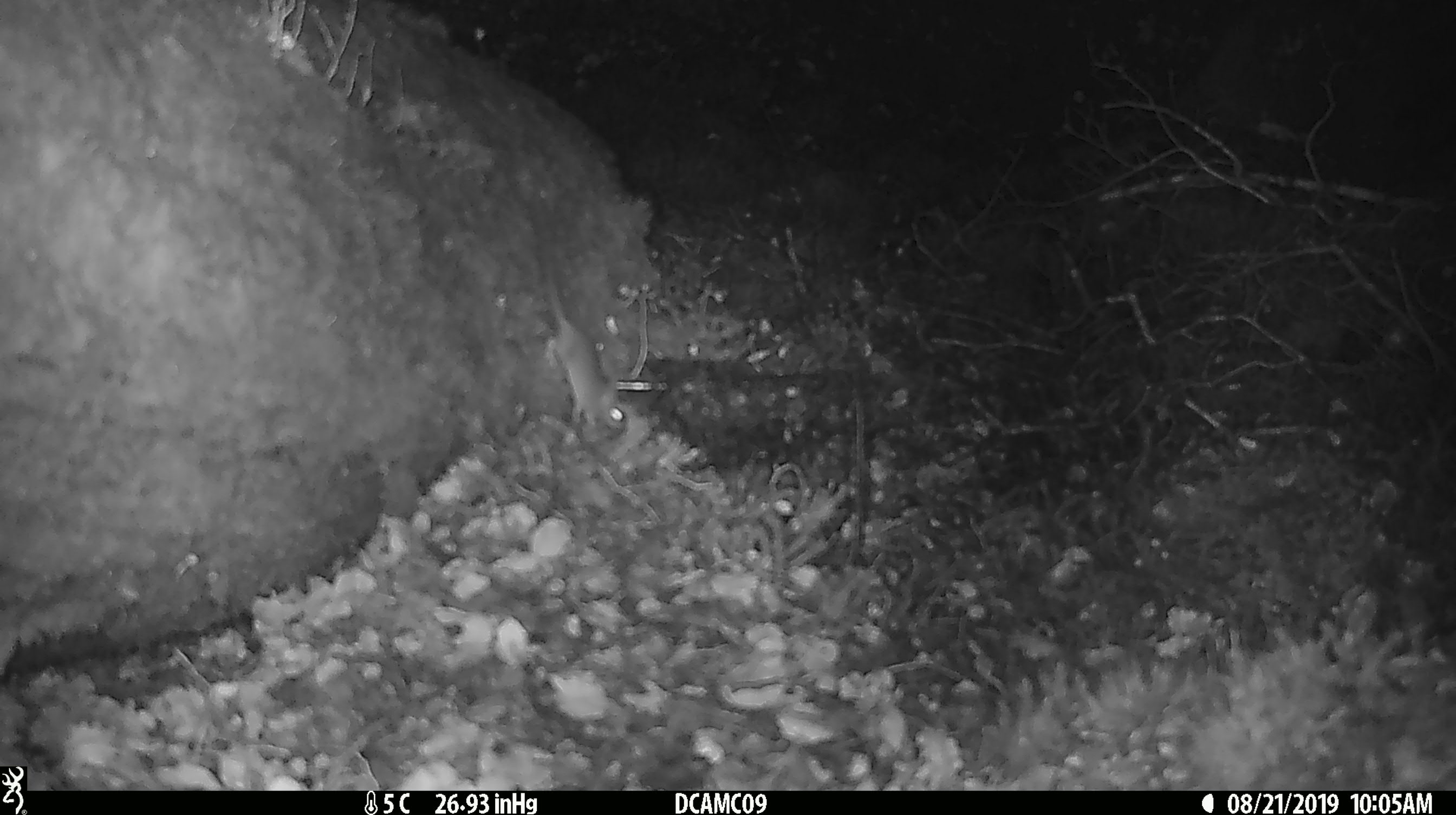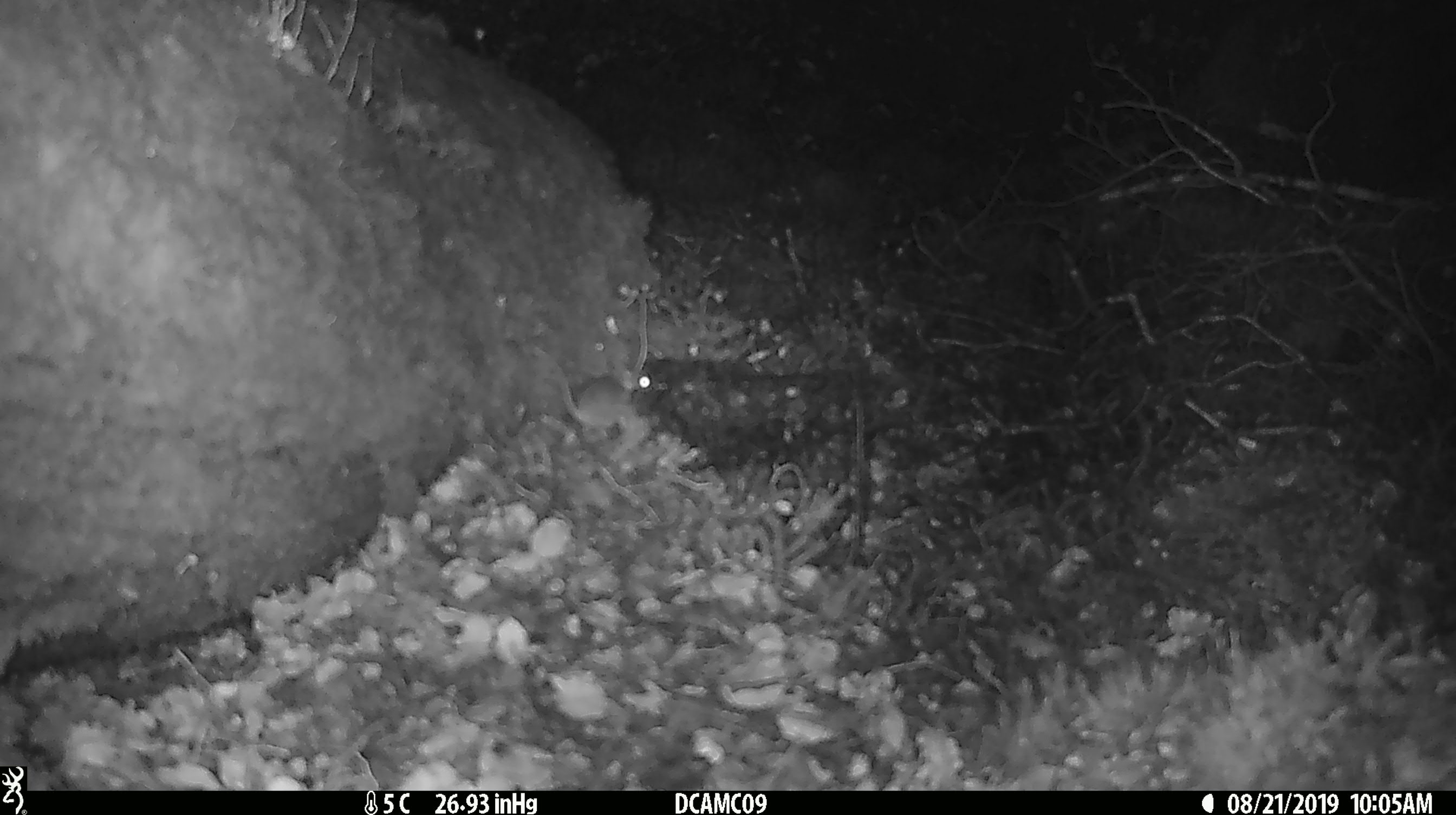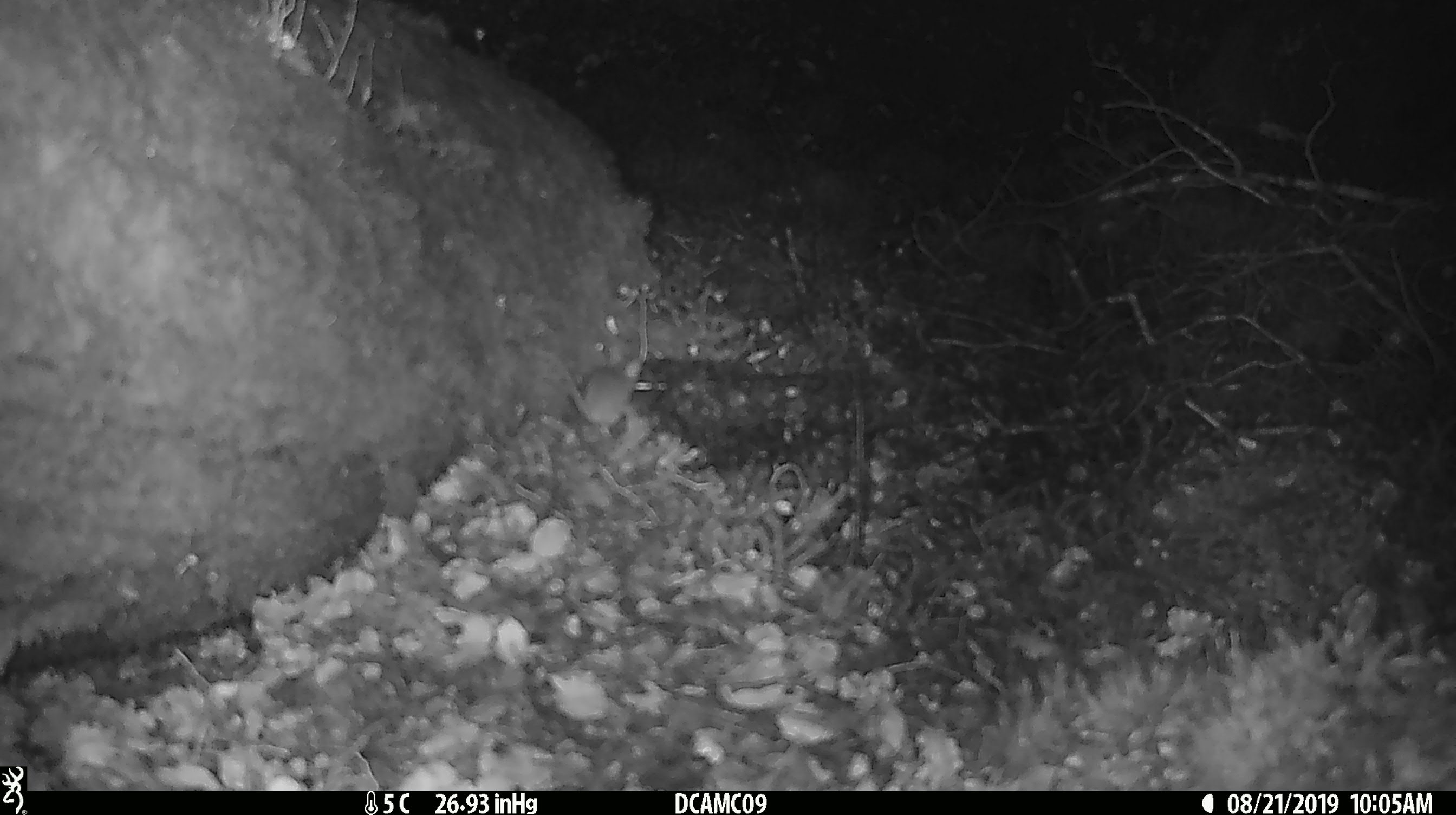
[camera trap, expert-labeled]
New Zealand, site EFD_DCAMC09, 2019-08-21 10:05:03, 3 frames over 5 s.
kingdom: Animalia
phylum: Chordata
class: Mammalia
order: Rodentia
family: Muridae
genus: Mus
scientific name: Mus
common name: mouse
Mouse (Mus).